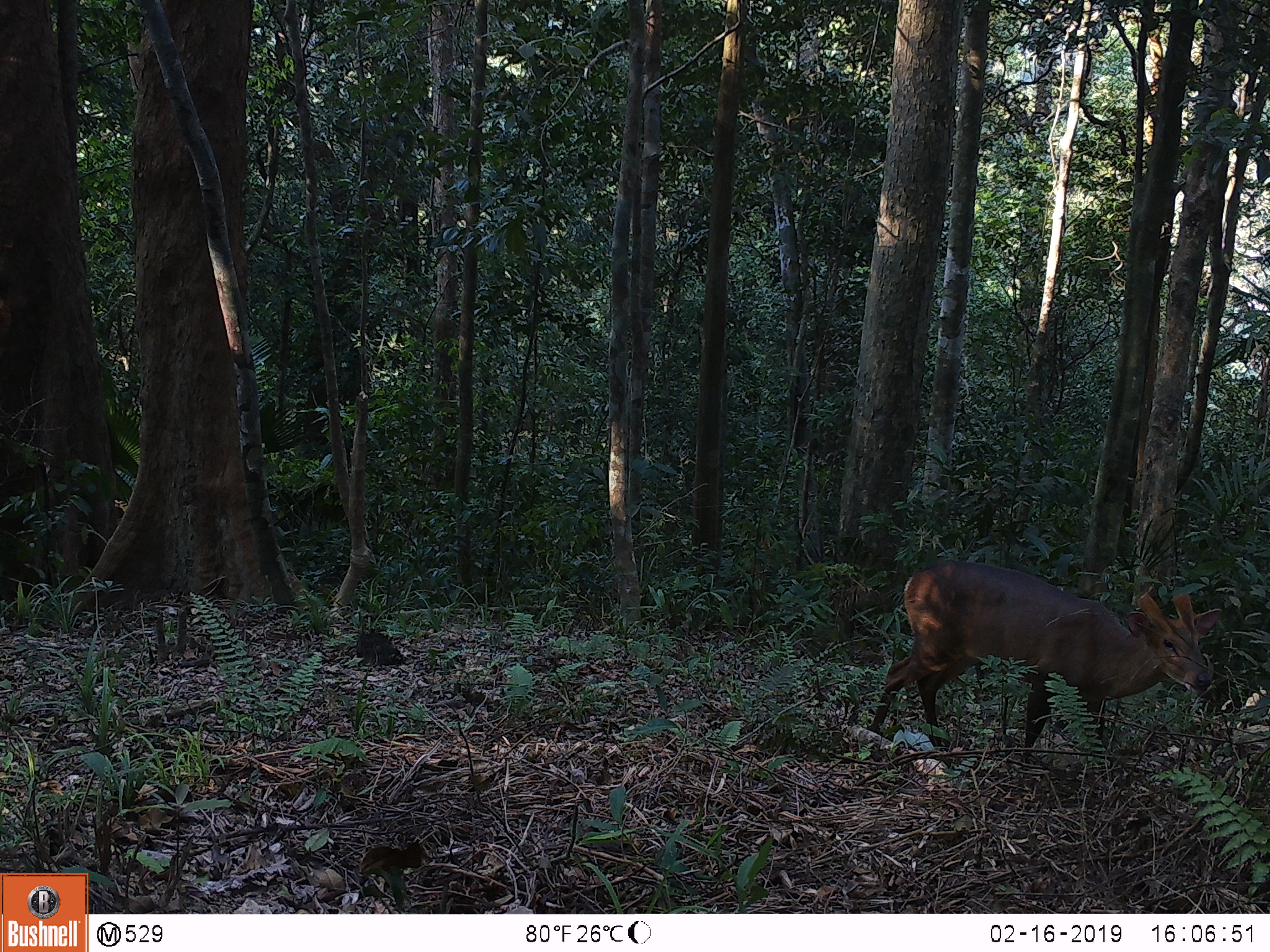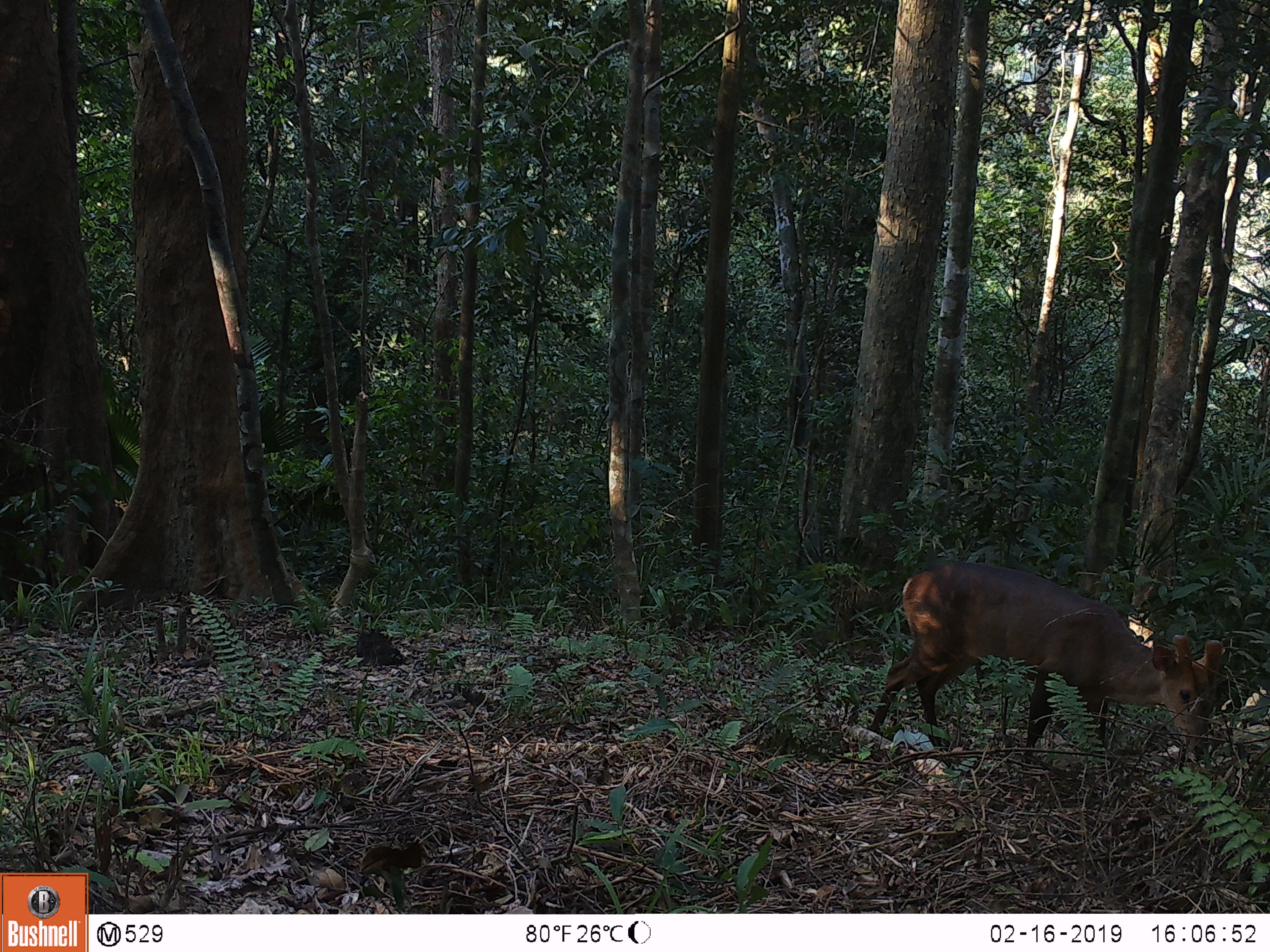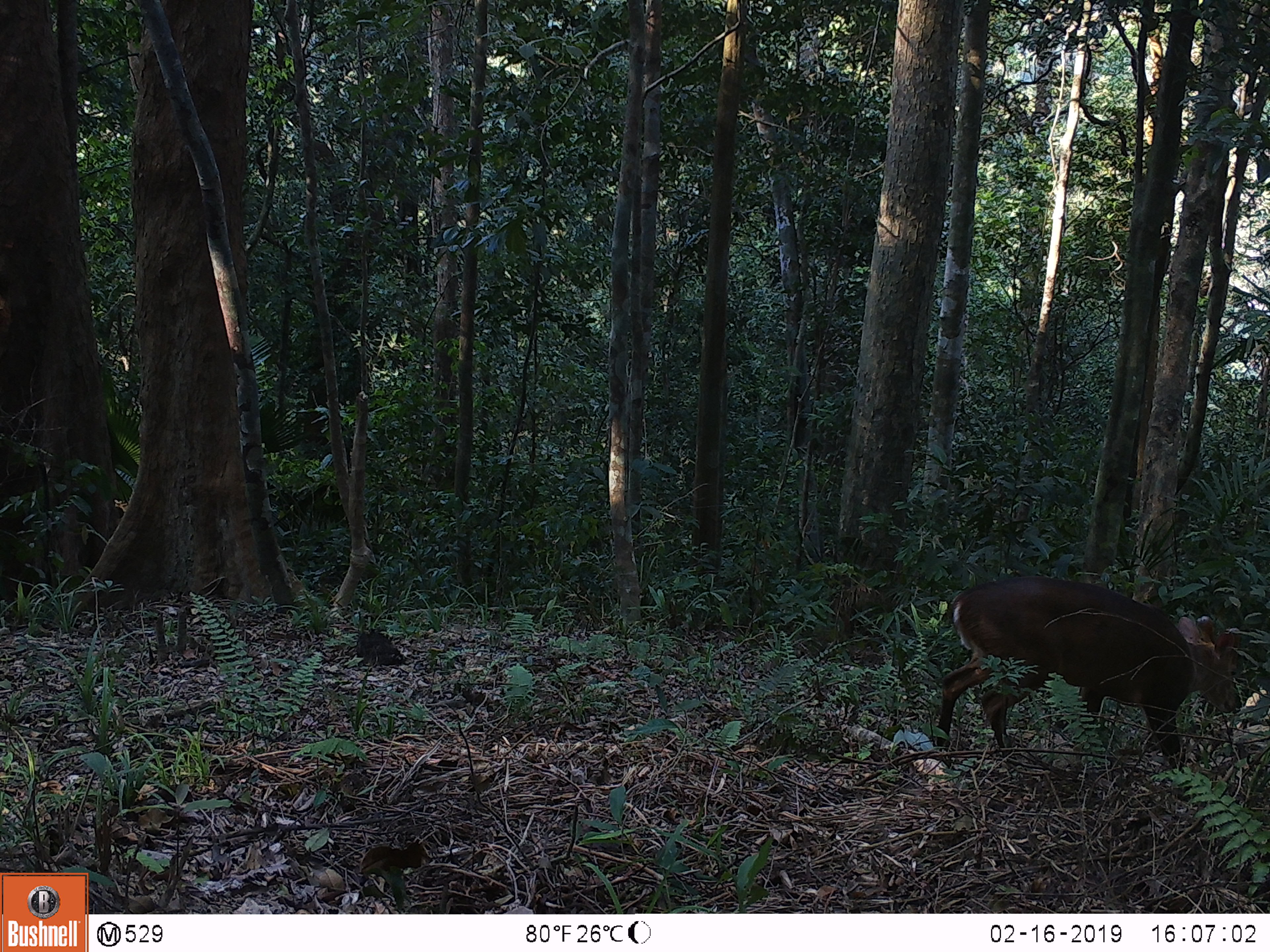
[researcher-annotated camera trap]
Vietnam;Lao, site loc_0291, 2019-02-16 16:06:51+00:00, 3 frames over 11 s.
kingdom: Animalia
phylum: Chordata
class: Mammalia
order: Artiodactyla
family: Cervidae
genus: Muntiacus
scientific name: Muntiacus vuquangensis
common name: large-antlered muntjac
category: large antlered muntjac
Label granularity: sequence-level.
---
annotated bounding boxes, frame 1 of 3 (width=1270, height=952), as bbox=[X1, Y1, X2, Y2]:
large antlered muntjac: bbox=[868, 560, 1222, 764]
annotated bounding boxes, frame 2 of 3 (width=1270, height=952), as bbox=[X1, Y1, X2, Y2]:
large antlered muntjac: bbox=[867, 561, 1222, 768]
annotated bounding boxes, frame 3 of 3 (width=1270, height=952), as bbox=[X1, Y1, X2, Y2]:
large antlered muntjac: bbox=[932, 575, 1242, 775]